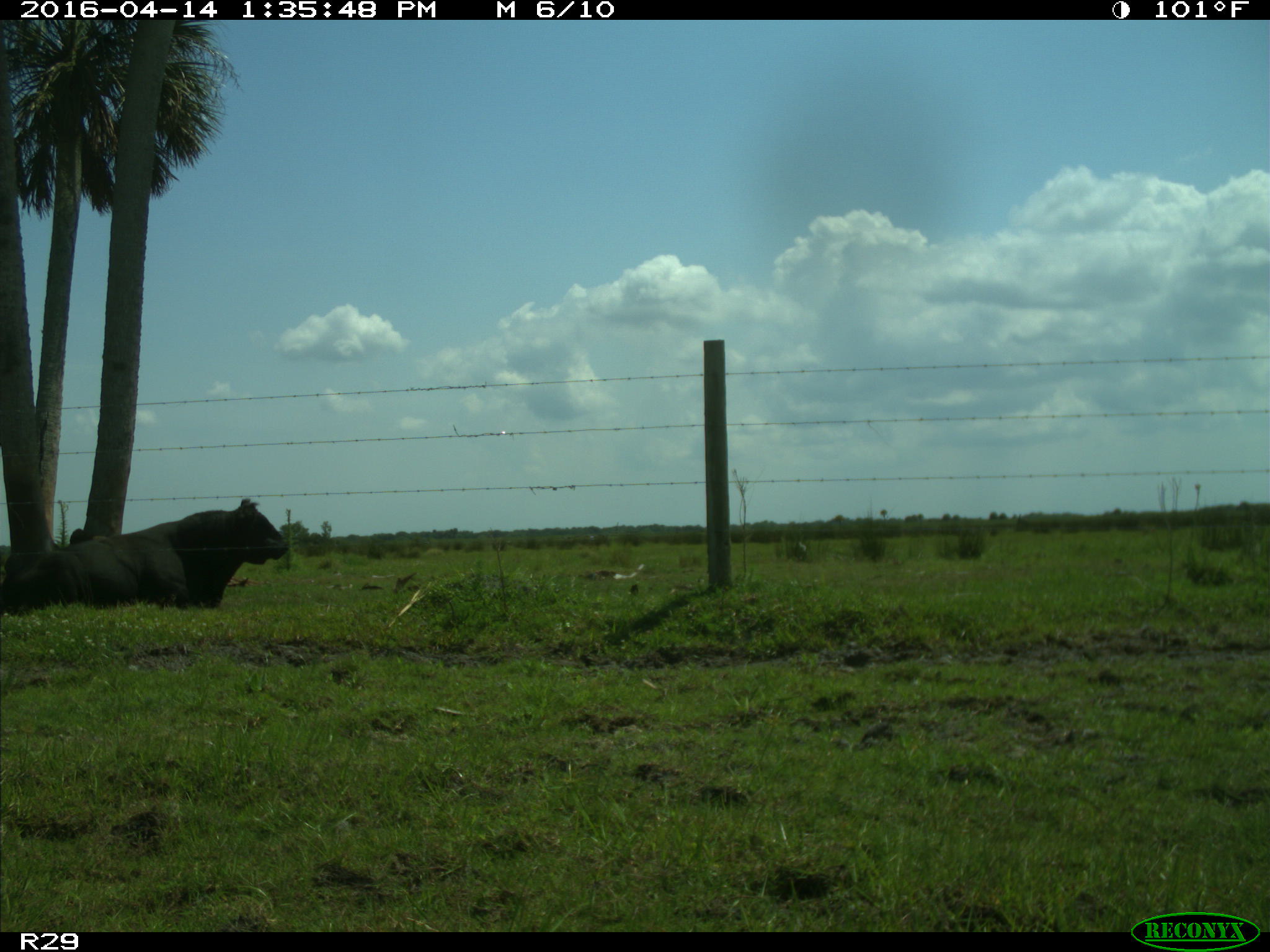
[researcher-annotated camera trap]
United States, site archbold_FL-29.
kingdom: Animalia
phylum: Chordata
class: Mammalia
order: Artiodactyla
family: Bovidae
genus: Bos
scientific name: Bos taurus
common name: domestic cow